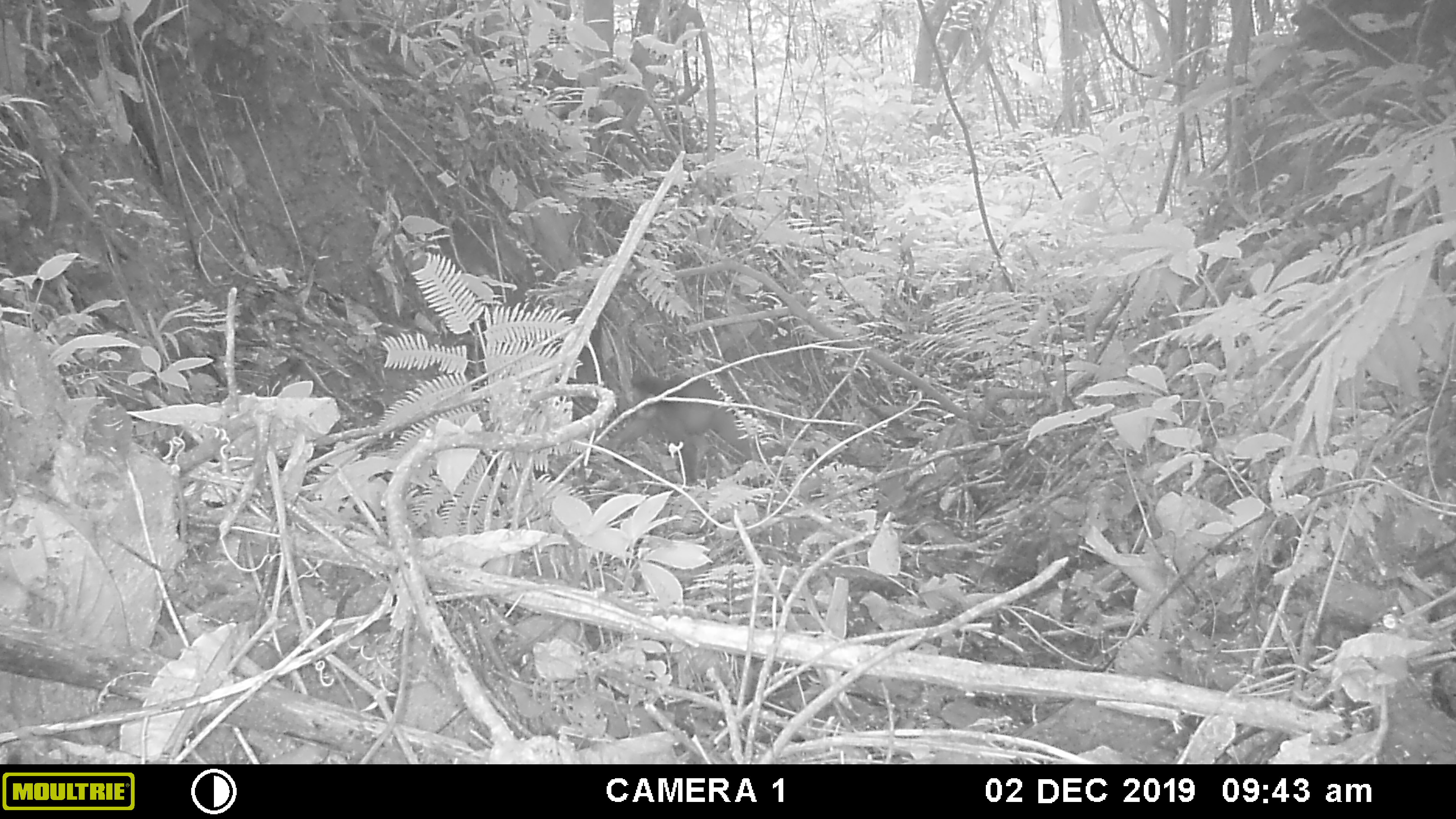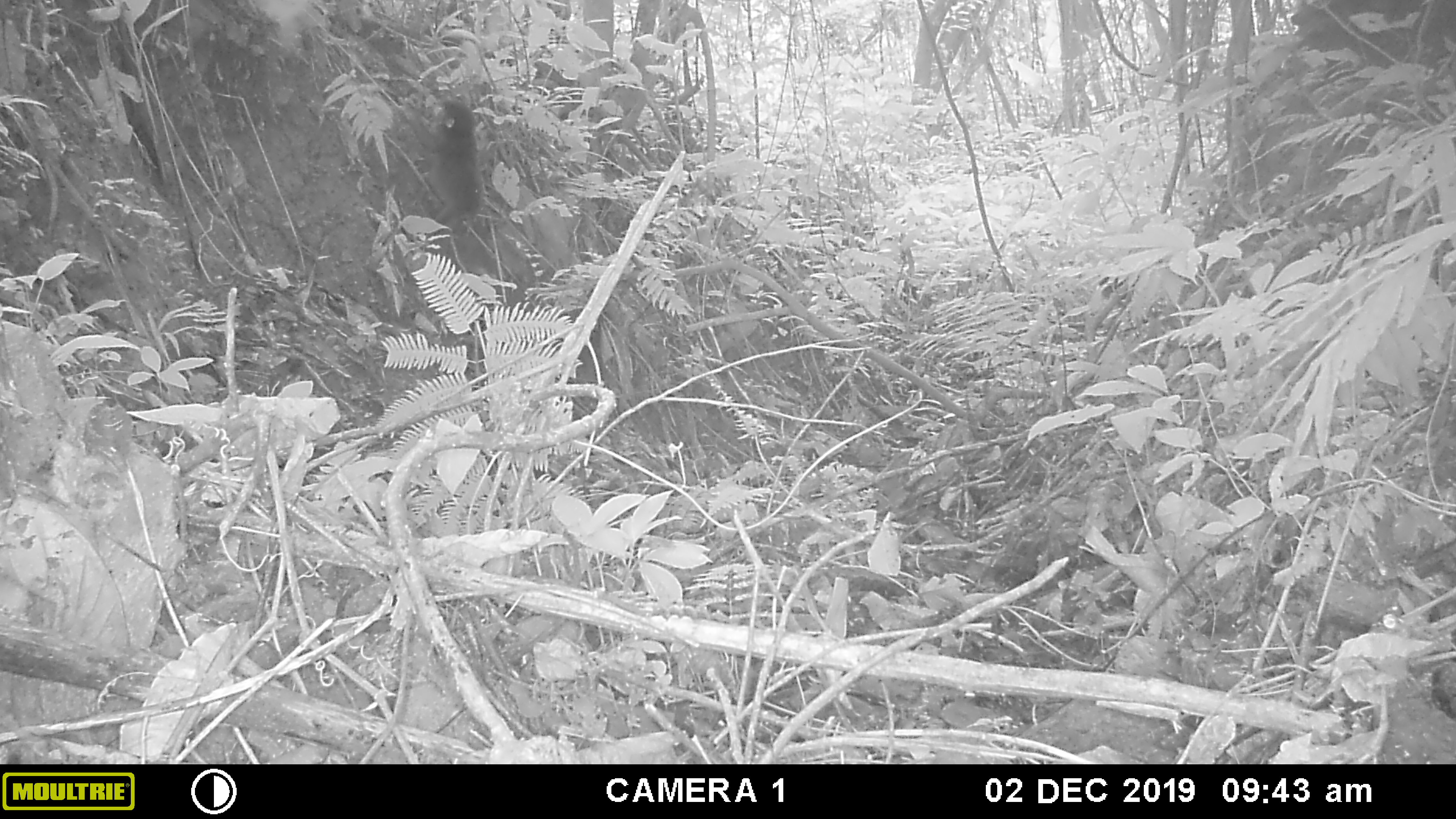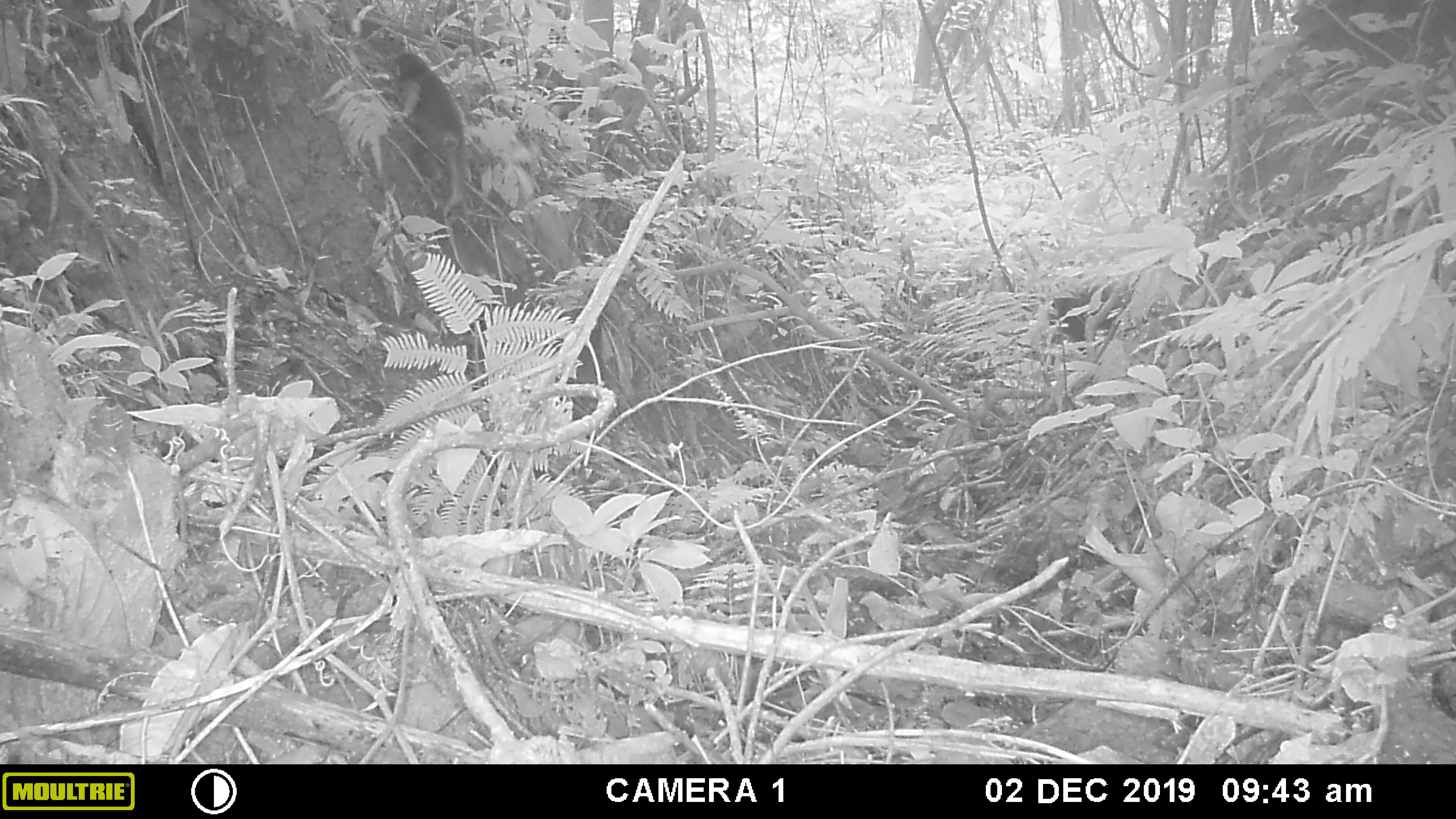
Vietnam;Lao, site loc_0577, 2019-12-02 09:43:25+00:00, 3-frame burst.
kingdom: Animalia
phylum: Chordata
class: Mammalia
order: Primates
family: Cercopithecidae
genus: Macaca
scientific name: Macaca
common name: macaque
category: unidentified macaque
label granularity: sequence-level